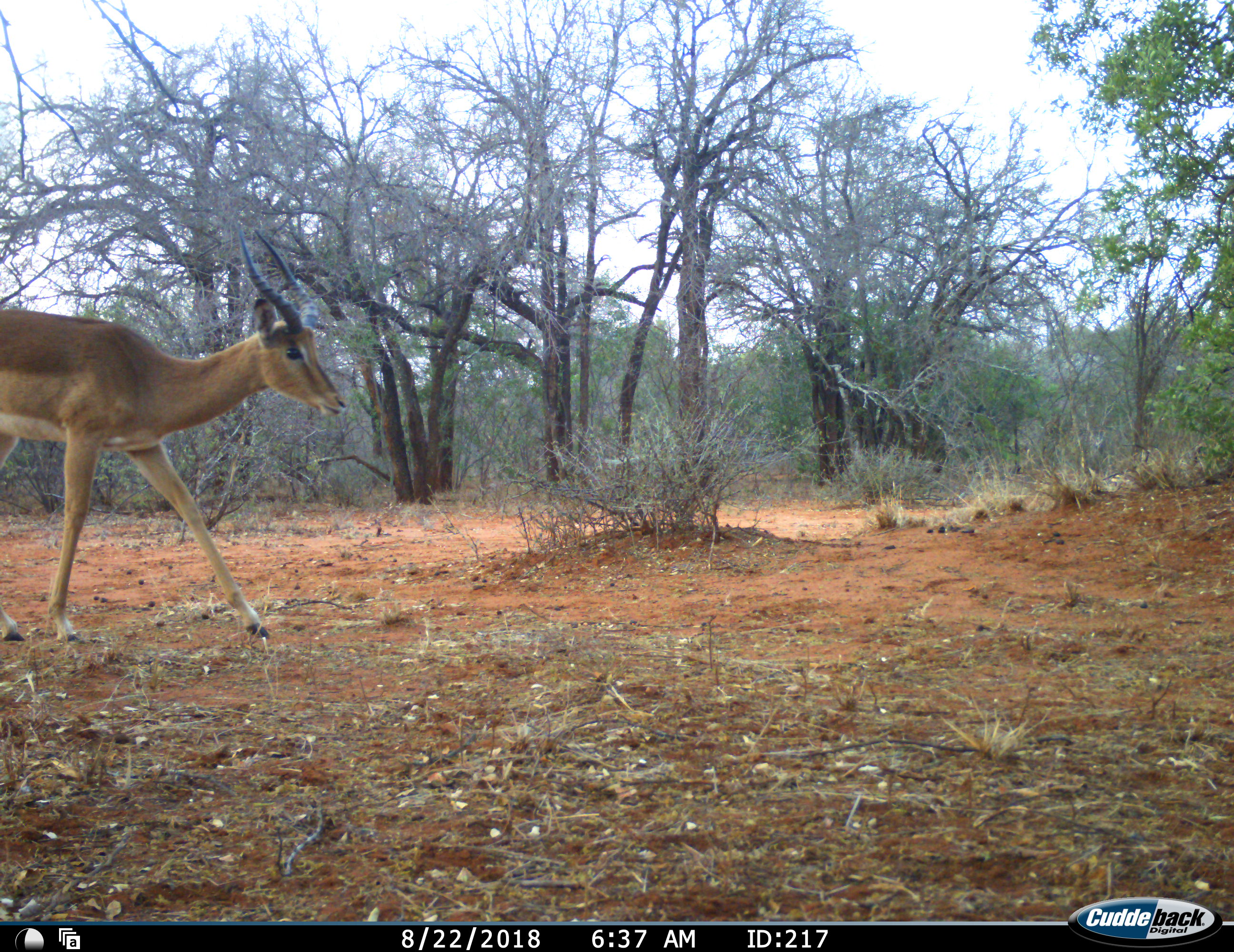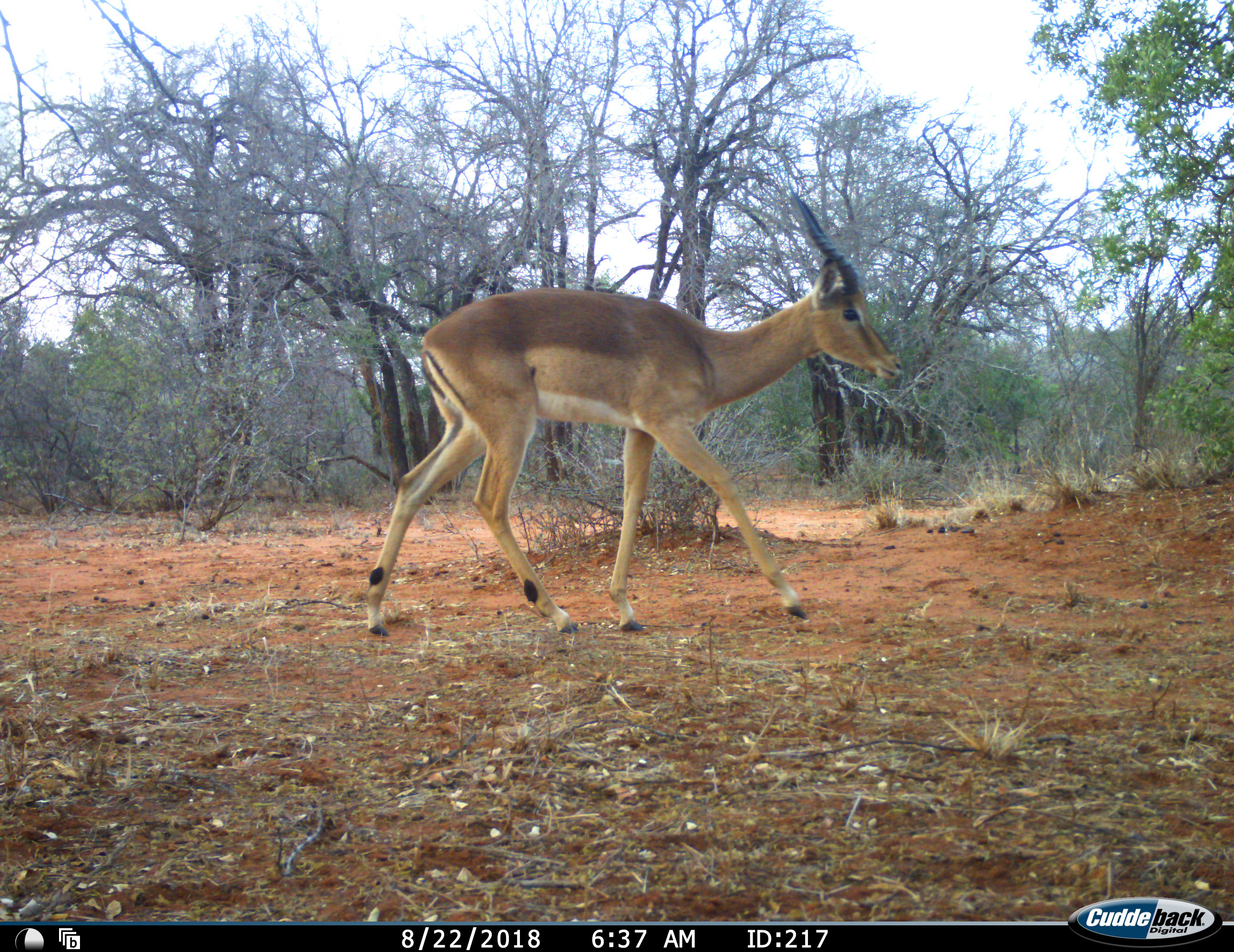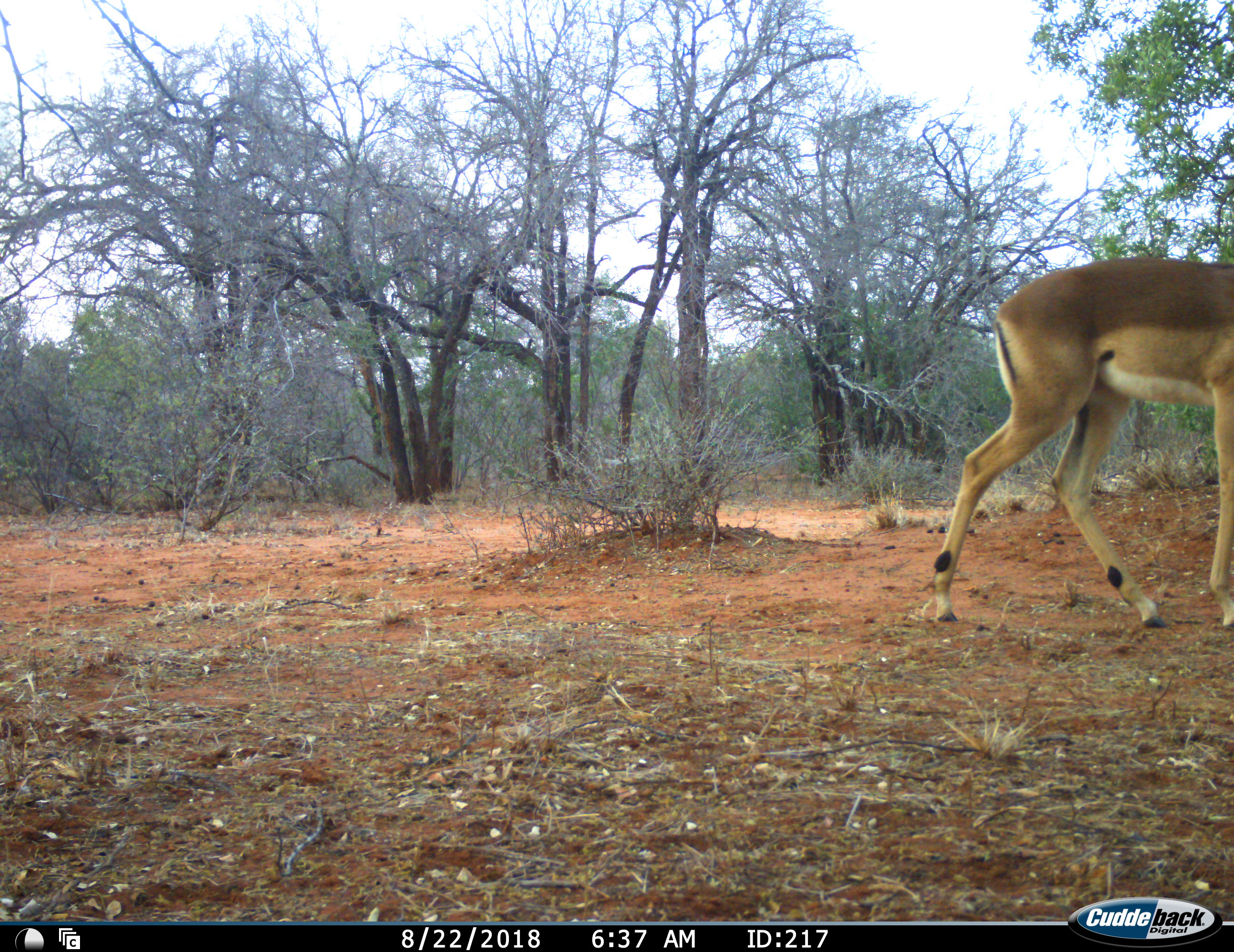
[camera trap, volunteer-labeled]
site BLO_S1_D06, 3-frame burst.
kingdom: Animalia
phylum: Chordata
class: Mammalia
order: Artiodactyla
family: Bovidae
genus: Aepyceros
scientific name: Aepyceros melampus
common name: impala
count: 1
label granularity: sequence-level